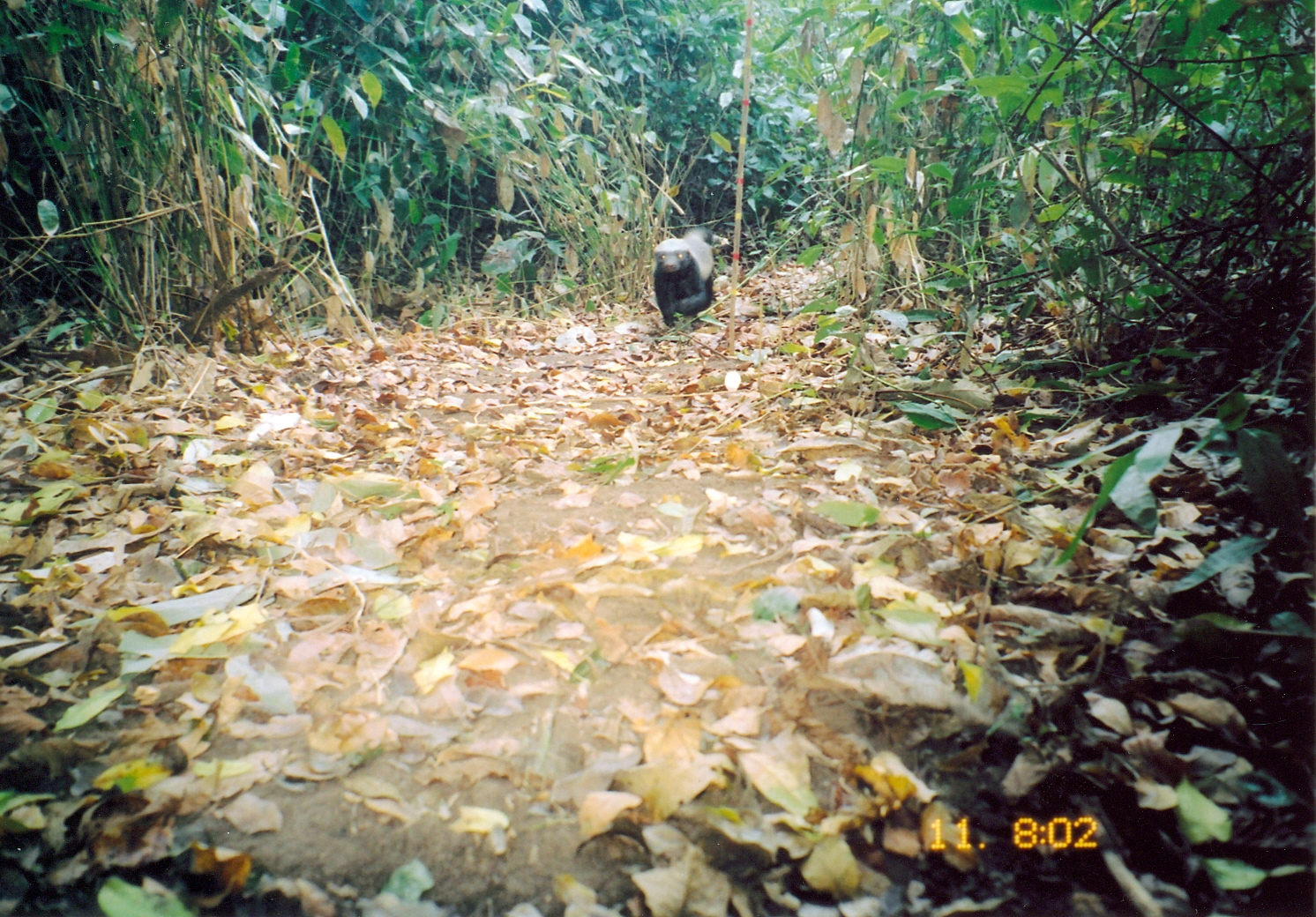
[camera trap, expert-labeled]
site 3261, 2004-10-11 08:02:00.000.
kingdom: Animalia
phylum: Chordata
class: Mammalia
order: Carnivora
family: Mustelidae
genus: Mellivora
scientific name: Mellivora capensis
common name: honey badger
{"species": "Mellivora capensis (honey badger)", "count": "1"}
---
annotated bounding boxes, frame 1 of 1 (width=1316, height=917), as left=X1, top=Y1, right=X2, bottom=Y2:
mellivora capensis: left=649, top=223, right=715, bottom=331